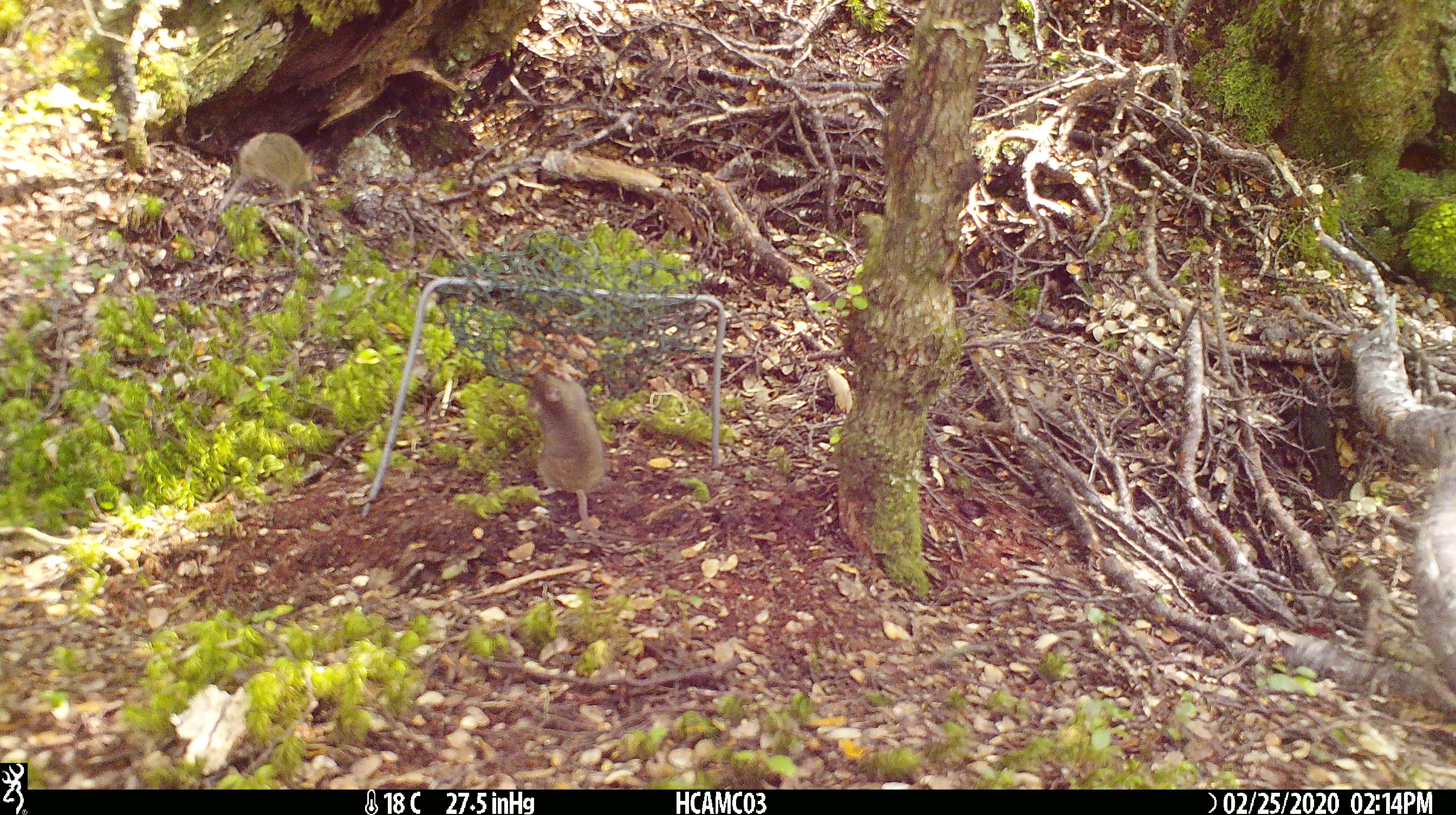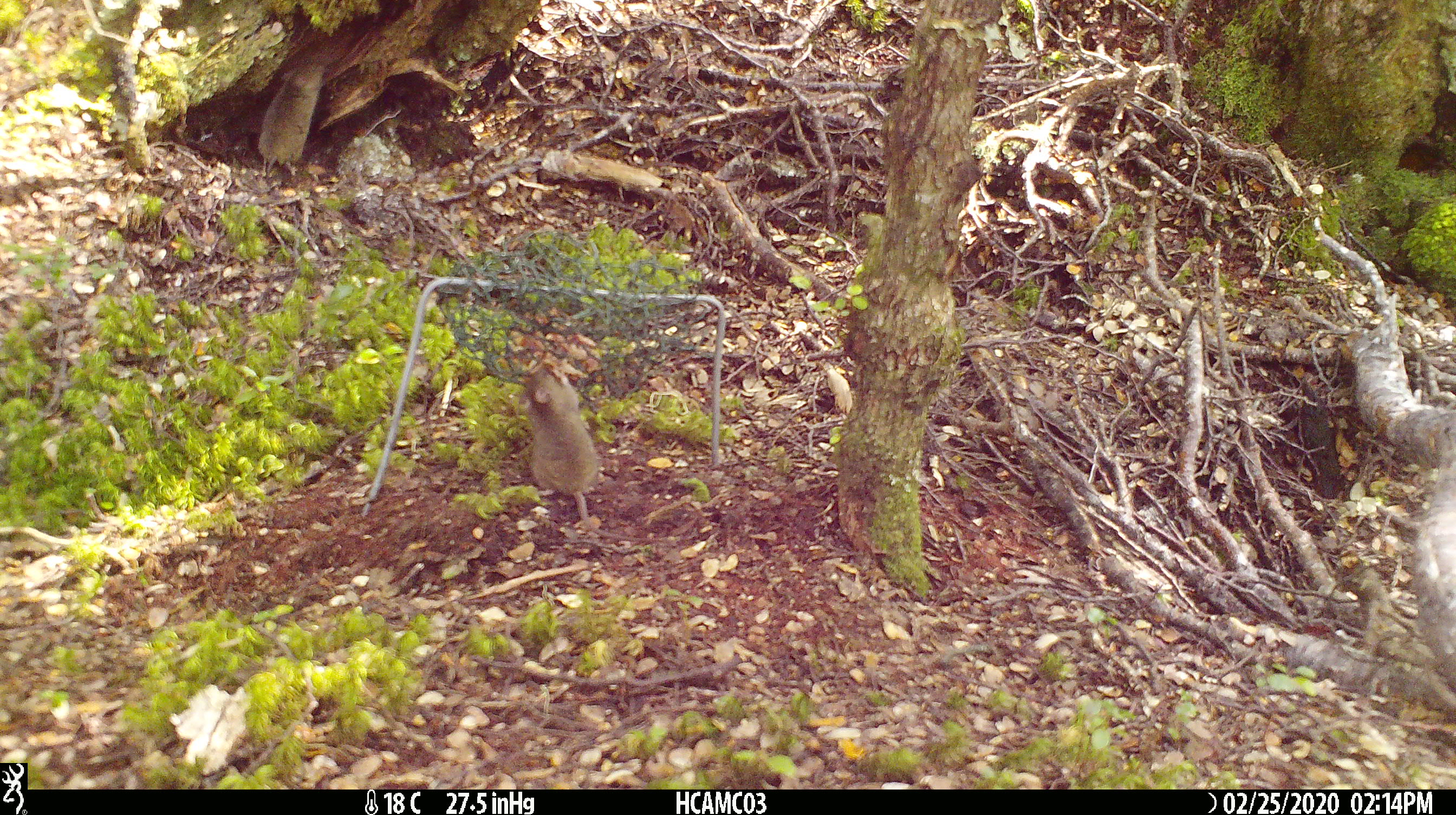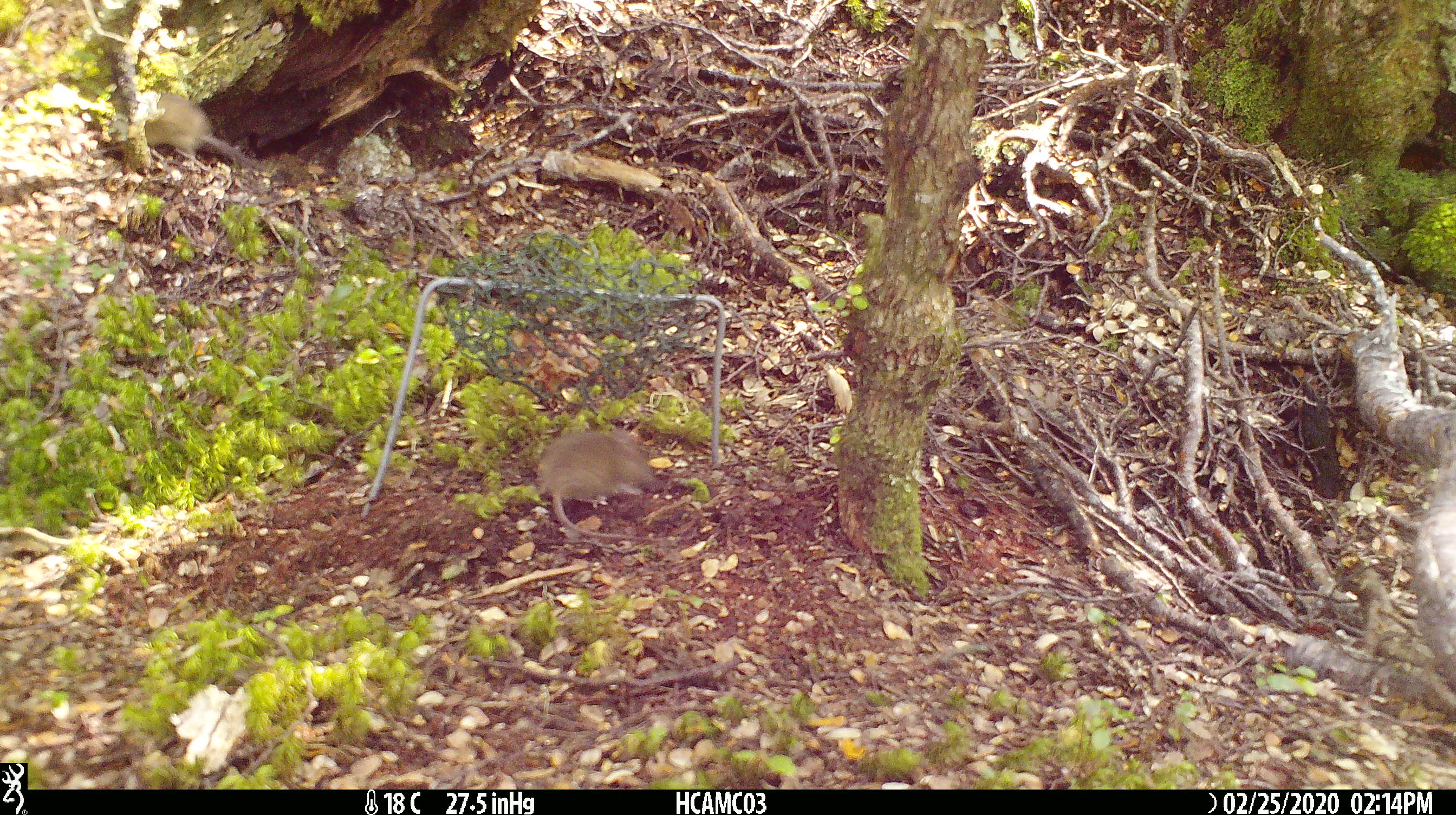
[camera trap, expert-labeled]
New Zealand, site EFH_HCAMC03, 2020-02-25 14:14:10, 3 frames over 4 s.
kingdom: Animalia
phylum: Chordata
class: Mammalia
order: Rodentia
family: Muridae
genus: Mus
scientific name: Mus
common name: mouse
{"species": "mouse (Mus)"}